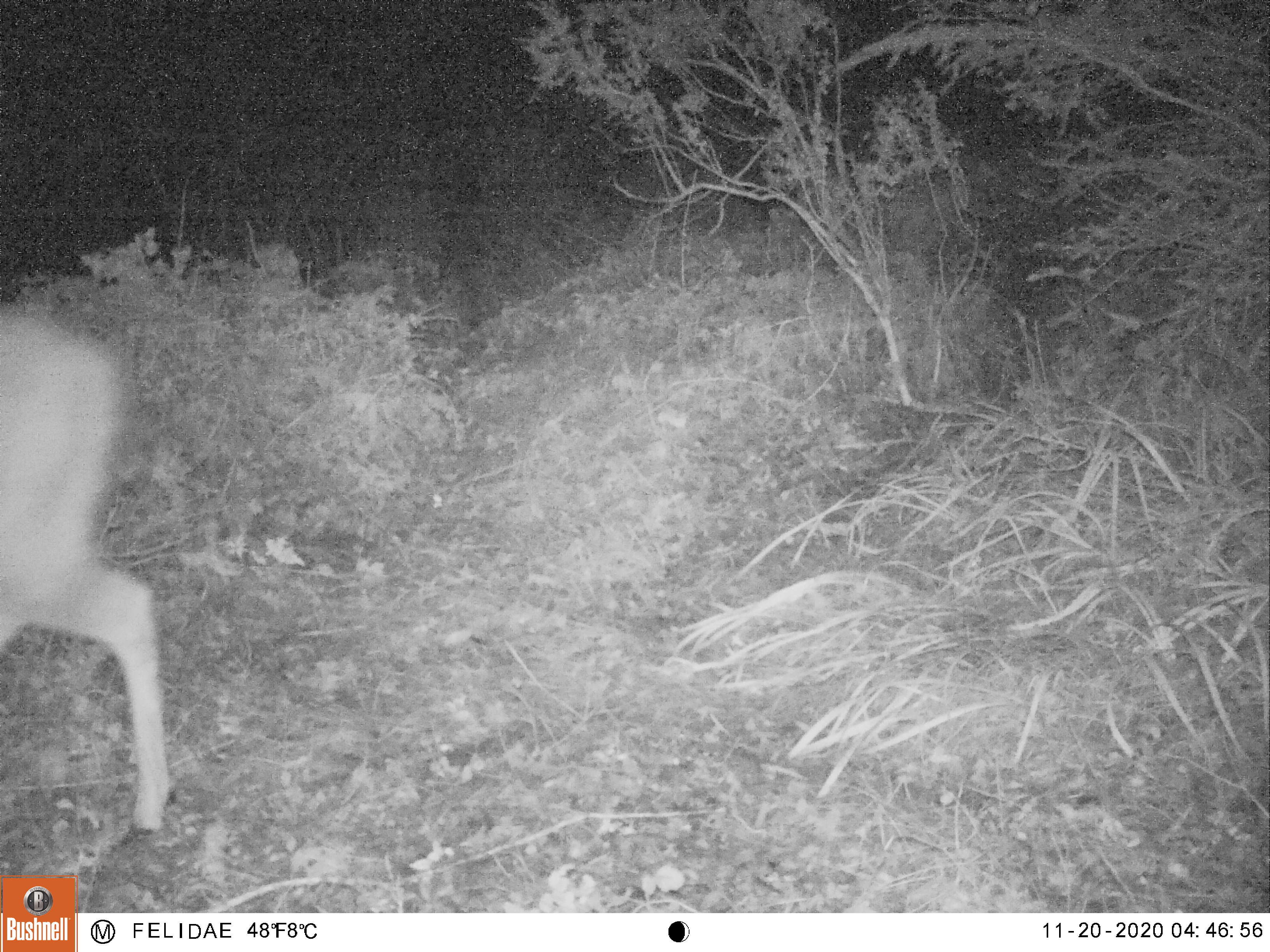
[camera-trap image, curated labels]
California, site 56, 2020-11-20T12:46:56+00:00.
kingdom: Animalia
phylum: Chordata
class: Mammalia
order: Artiodactyla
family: Cervidae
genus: Odocoileus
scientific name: Odocoileus hemionus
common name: mule deer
Mule deer (Odocoileus hemionus).